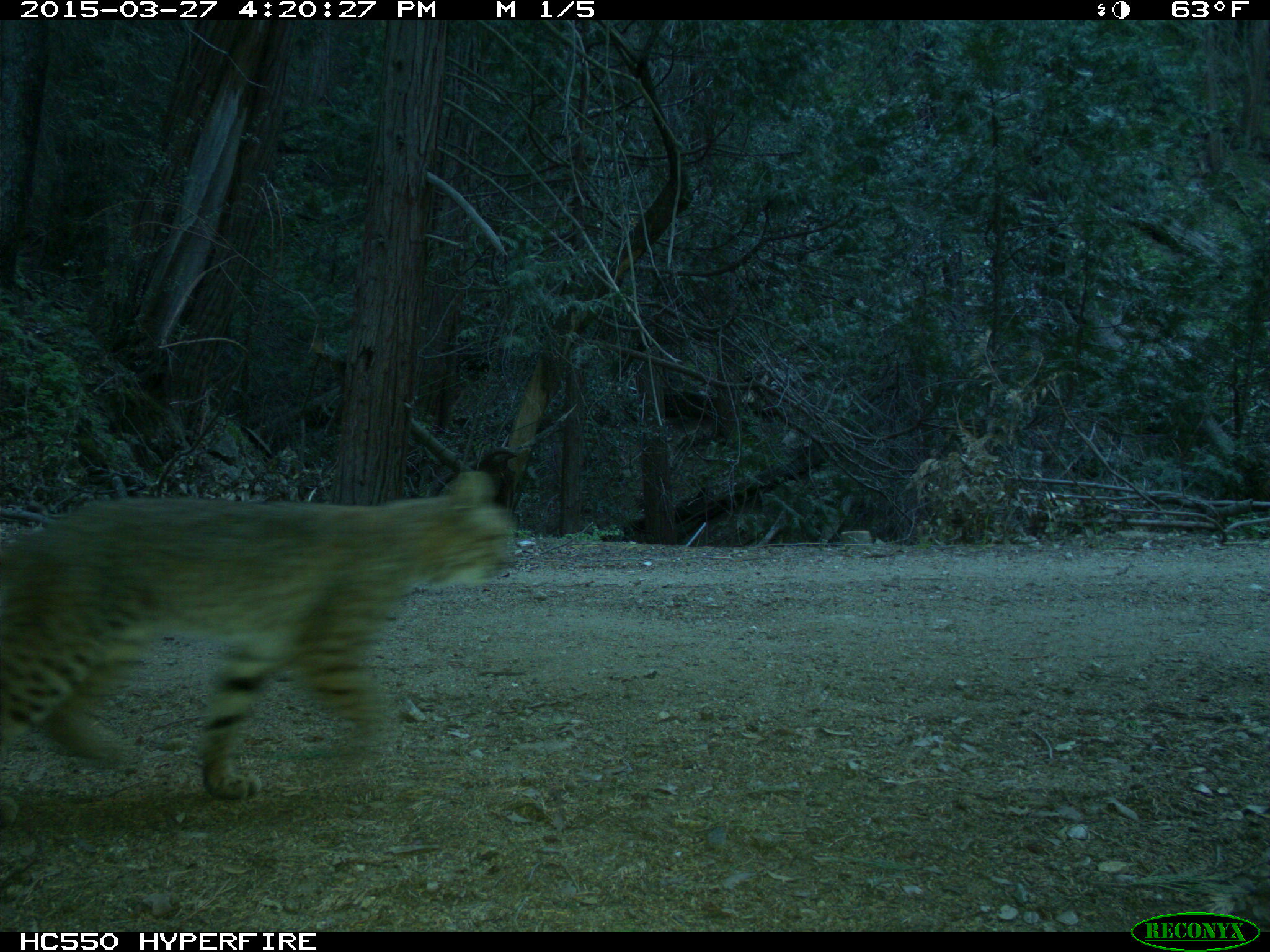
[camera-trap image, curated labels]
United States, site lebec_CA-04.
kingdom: Animalia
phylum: Chordata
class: Mammalia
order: Carnivora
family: Felidae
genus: Lynx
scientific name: Lynx rufus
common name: bobcat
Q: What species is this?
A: Lynx rufus (bobcat).